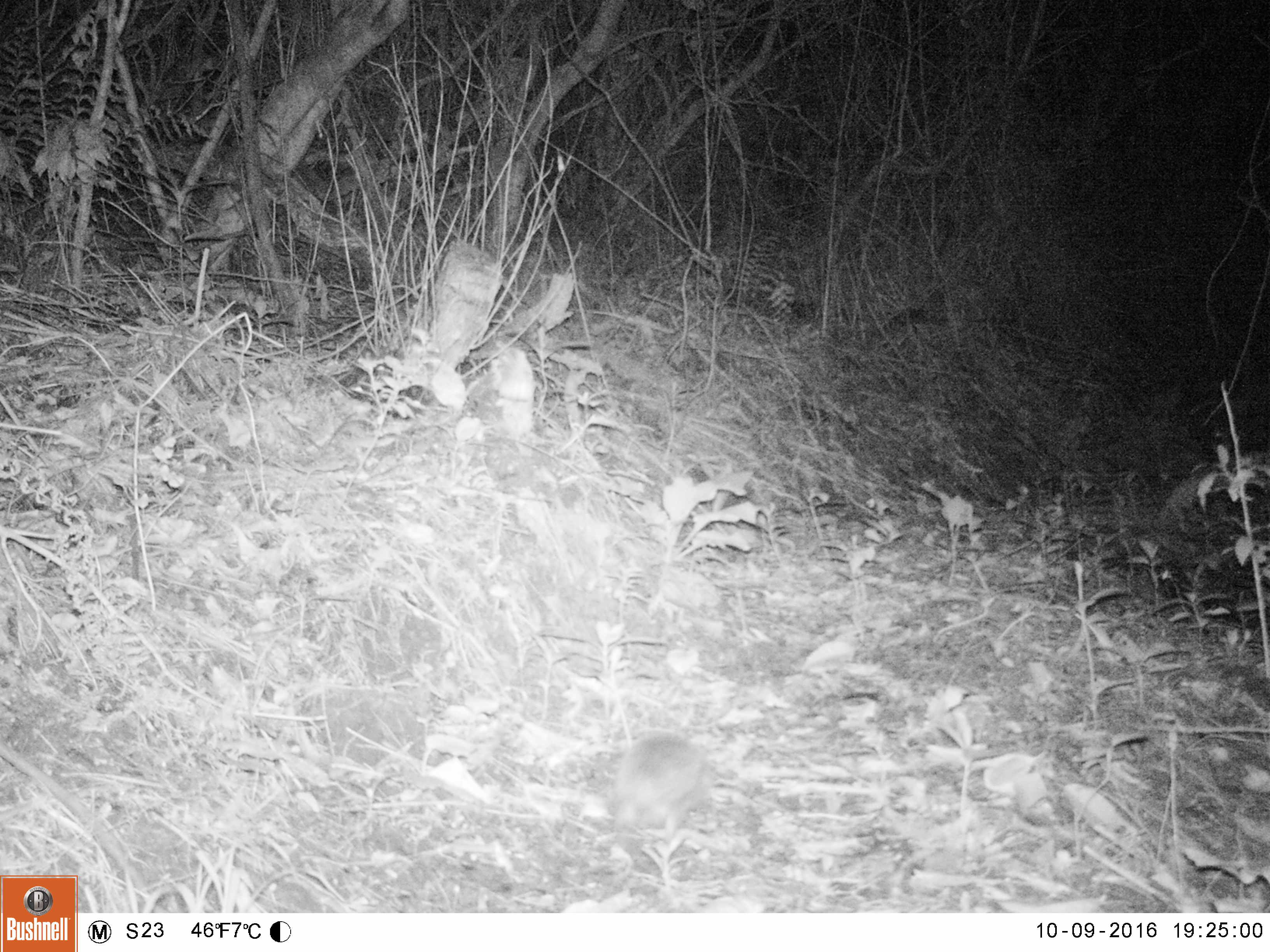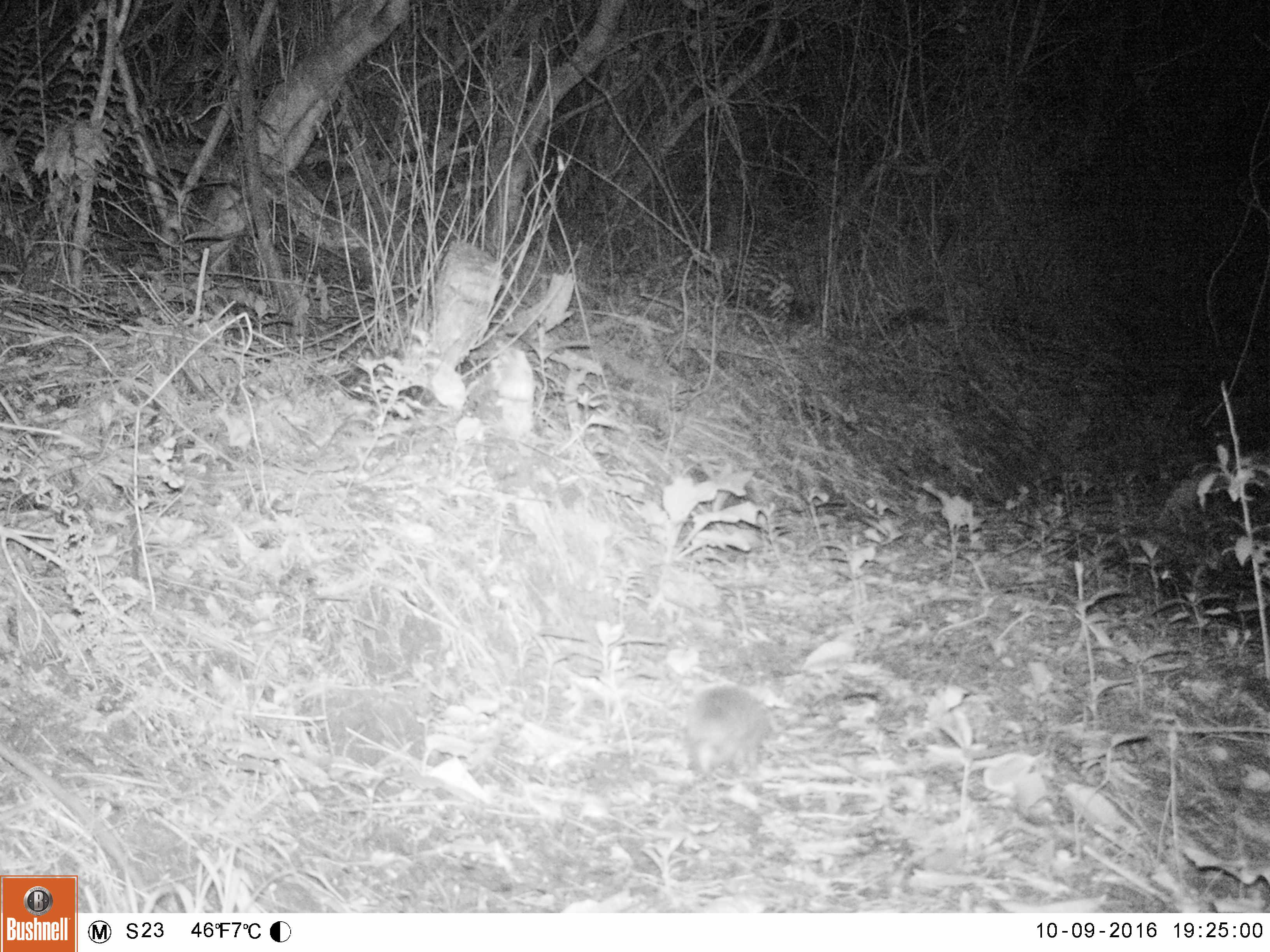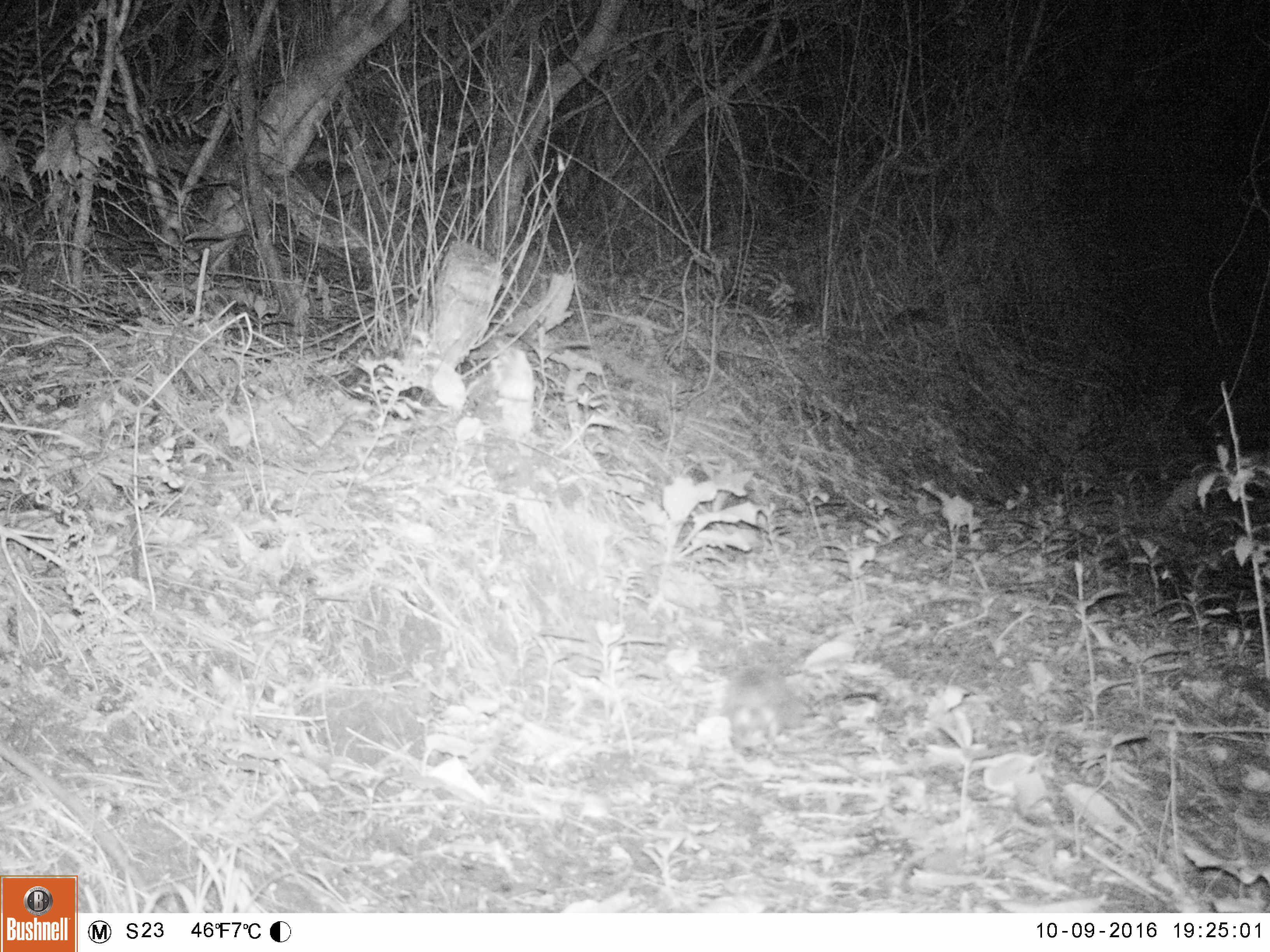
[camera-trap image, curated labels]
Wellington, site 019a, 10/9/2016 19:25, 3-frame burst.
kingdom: Animalia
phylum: Chordata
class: Mammalia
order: Eulipotyphla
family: Erinaceidae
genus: Erinaceus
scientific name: Erinaceus europaeus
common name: hedgehog